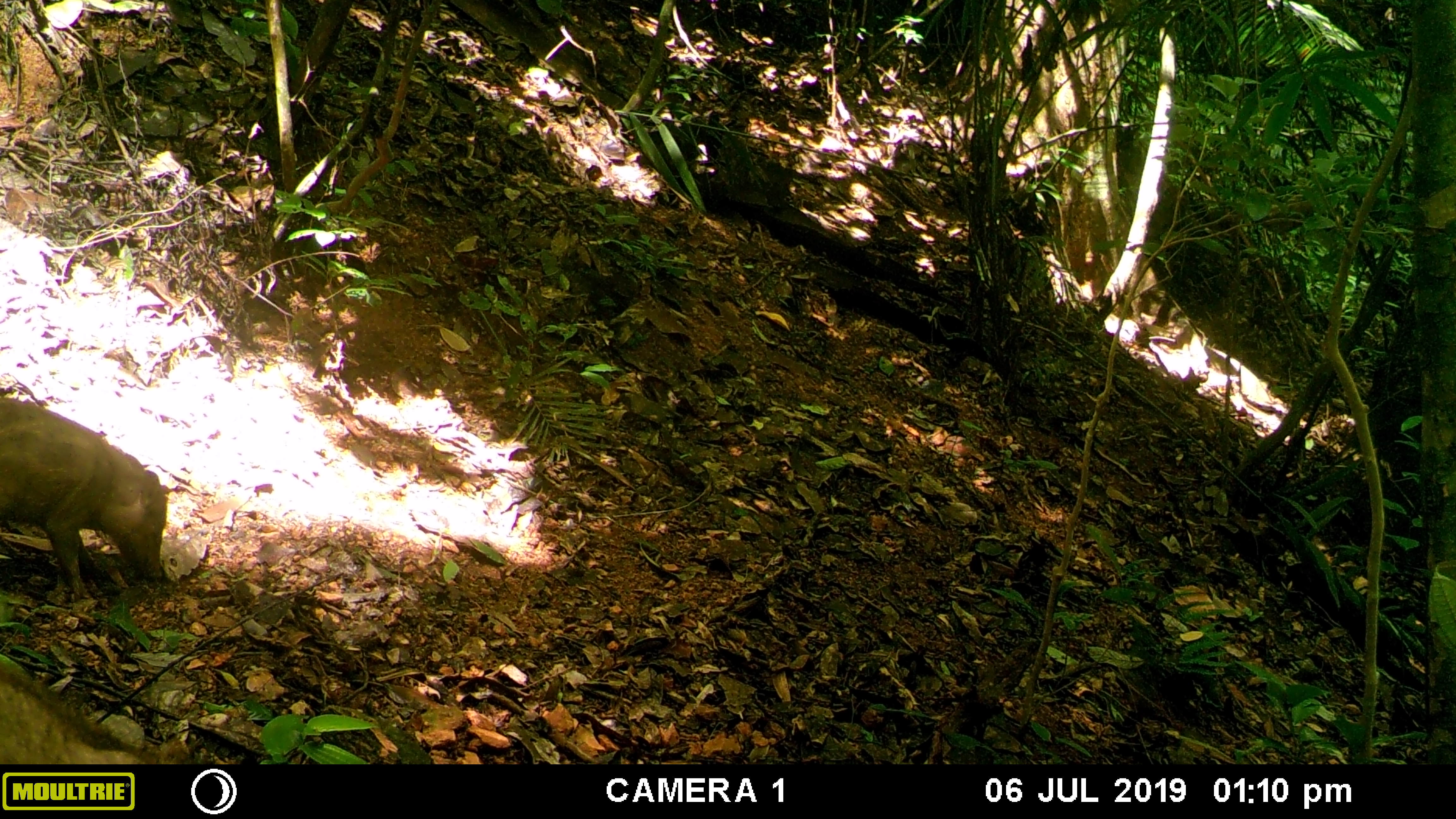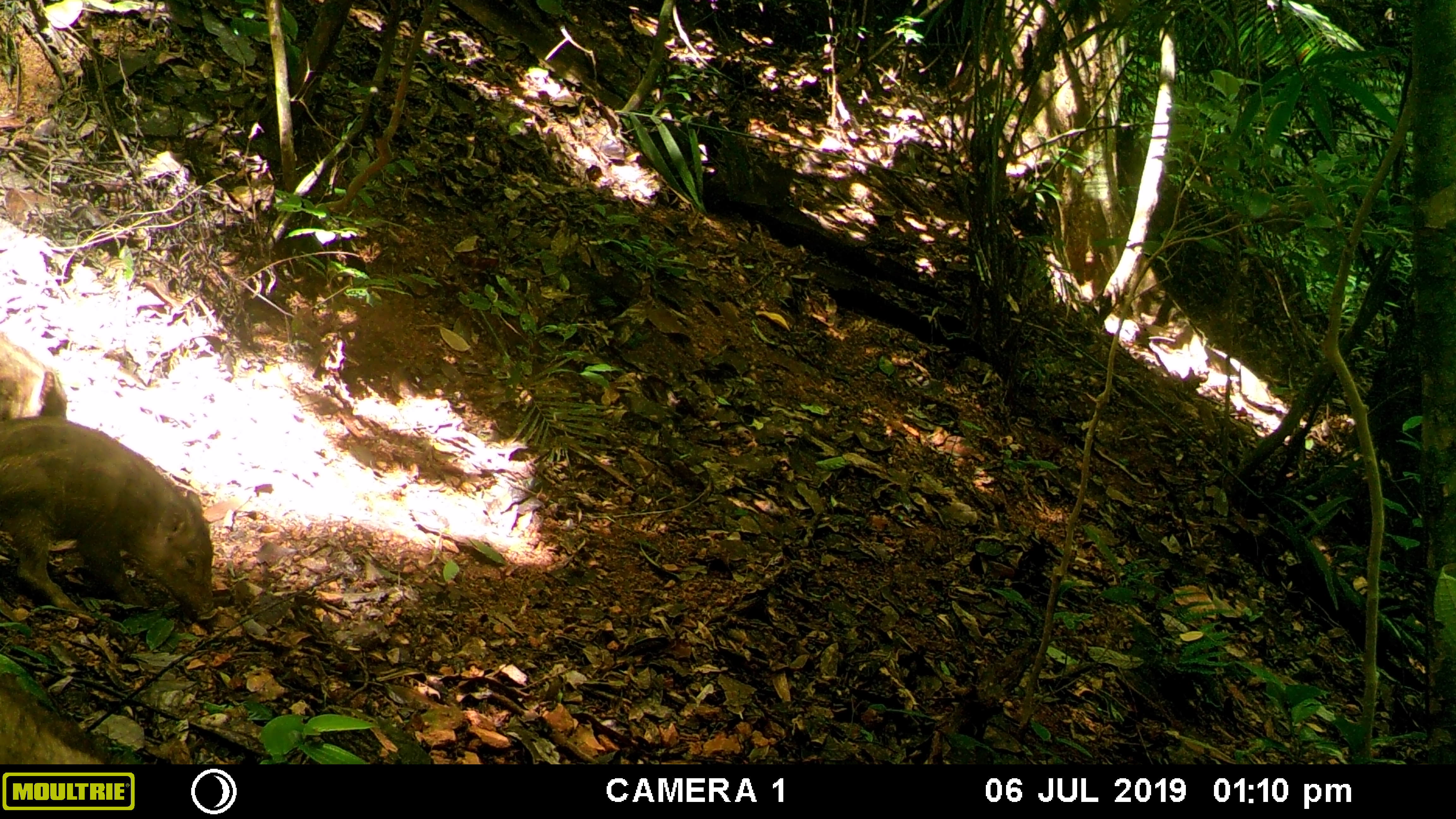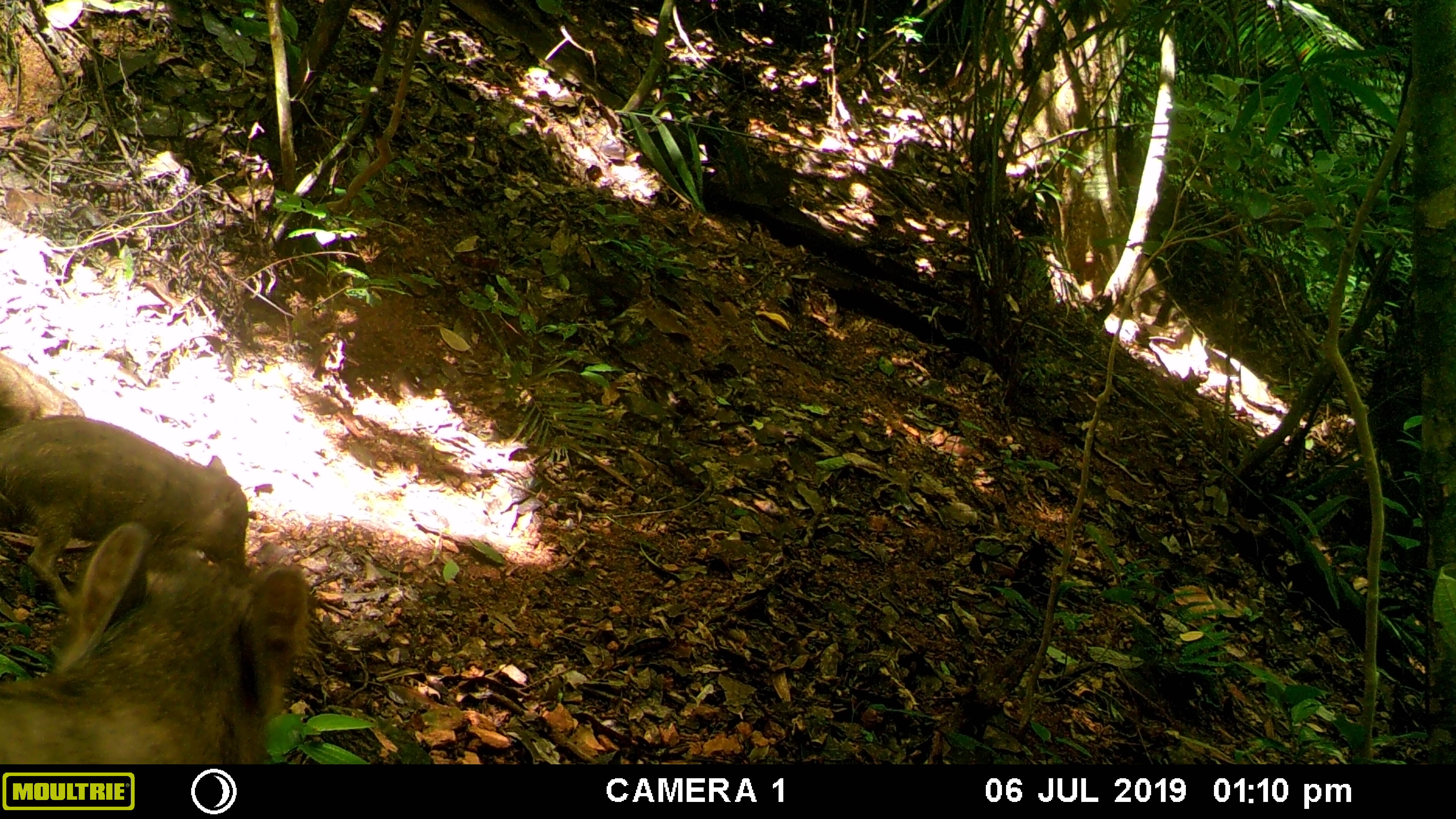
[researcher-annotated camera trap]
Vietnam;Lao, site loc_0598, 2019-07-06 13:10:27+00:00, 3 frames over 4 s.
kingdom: Animalia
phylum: Chordata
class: Mammalia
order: Artiodactyla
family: Suidae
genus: Sus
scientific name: Sus scrofa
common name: eurasian wild pig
Eurasian wild pig (Sus scrofa). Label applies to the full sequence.